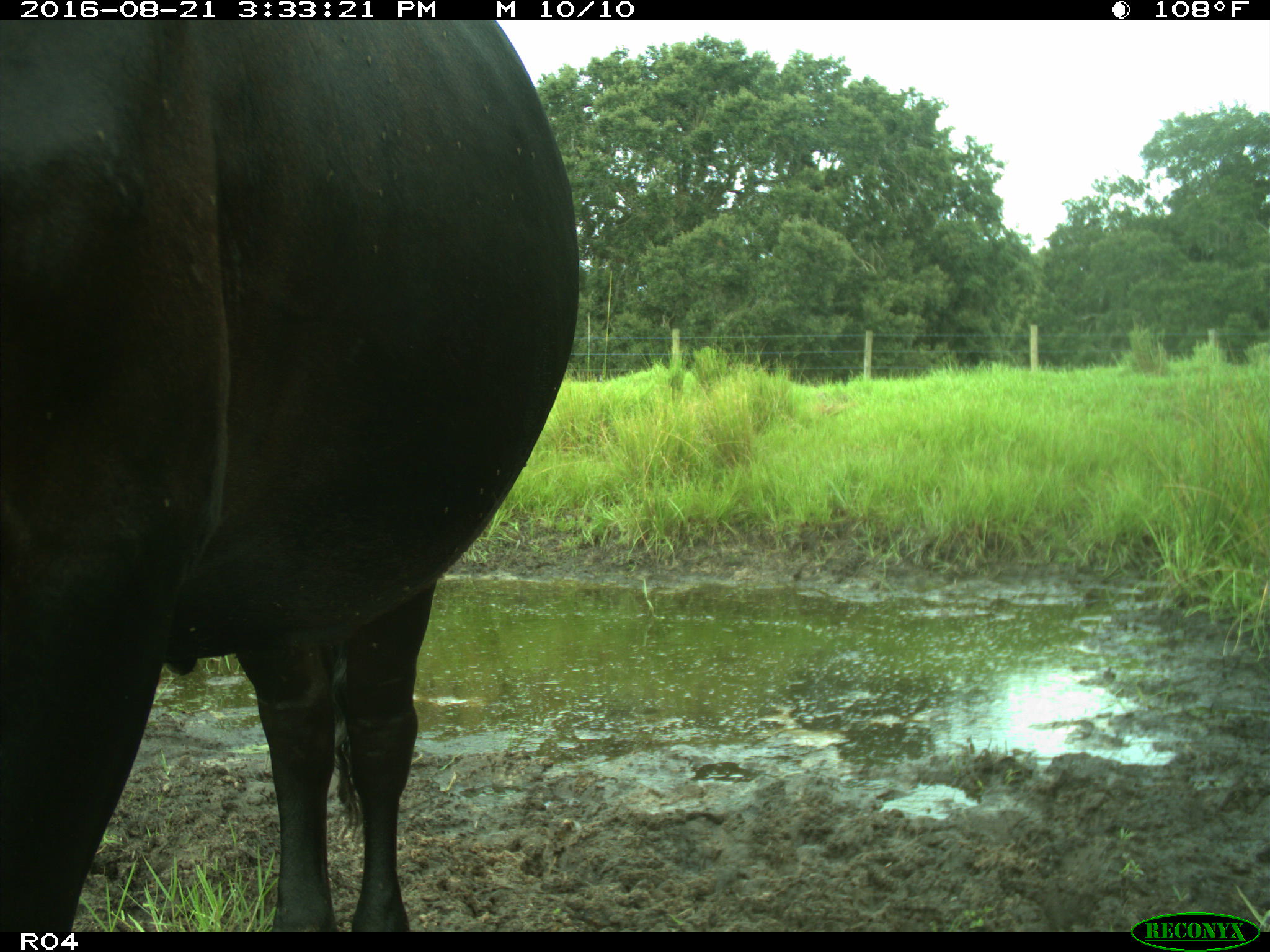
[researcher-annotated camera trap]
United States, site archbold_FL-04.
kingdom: Animalia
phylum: Chordata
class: Mammalia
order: Artiodactyla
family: Bovidae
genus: Bos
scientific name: Bos taurus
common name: domestic cow